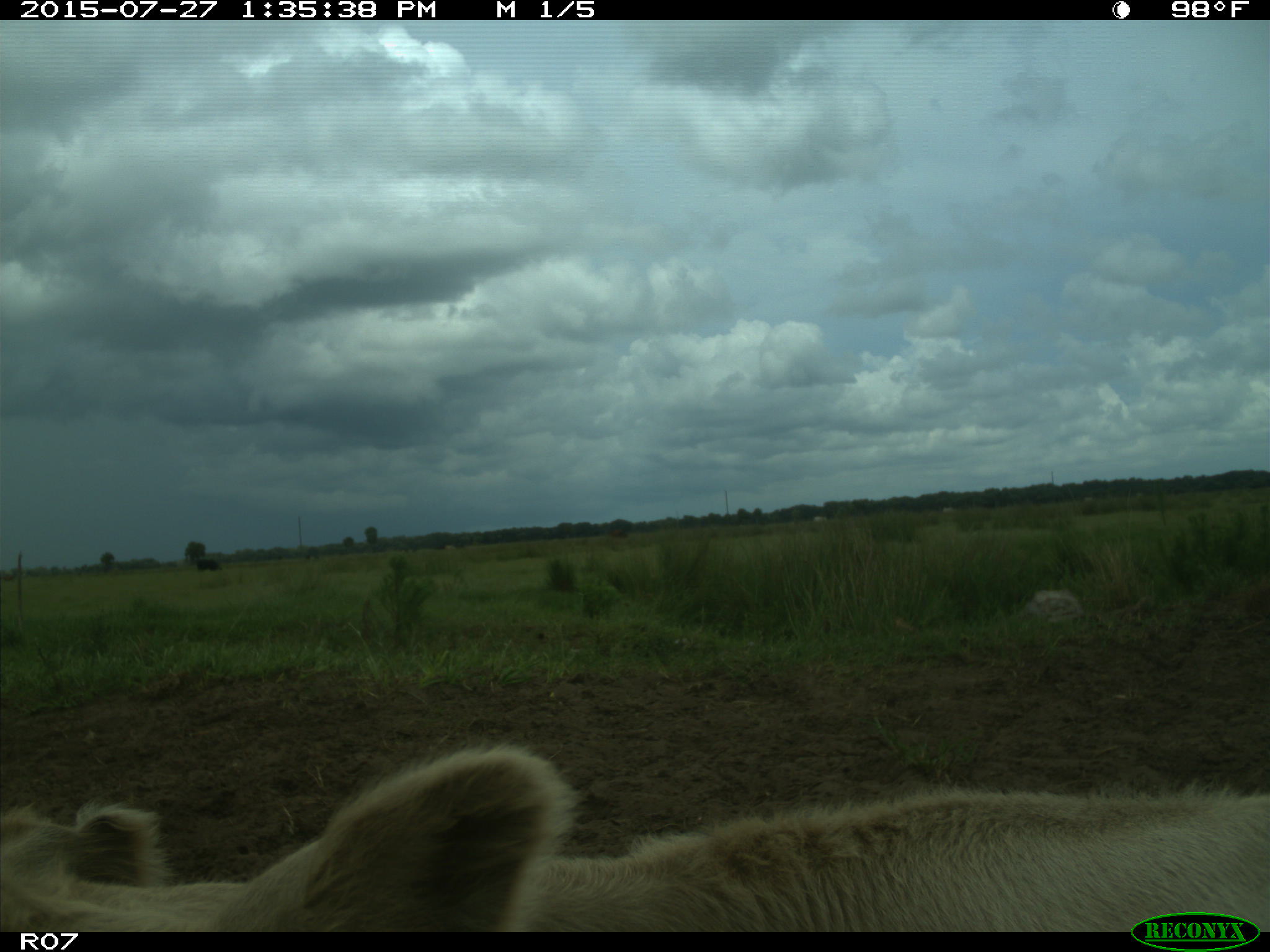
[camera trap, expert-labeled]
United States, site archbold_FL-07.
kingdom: Animalia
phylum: Chordata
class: Mammalia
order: Artiodactyla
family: Bovidae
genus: Bos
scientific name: Bos taurus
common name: domestic cow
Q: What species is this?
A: Bos taurus (domestic cow).